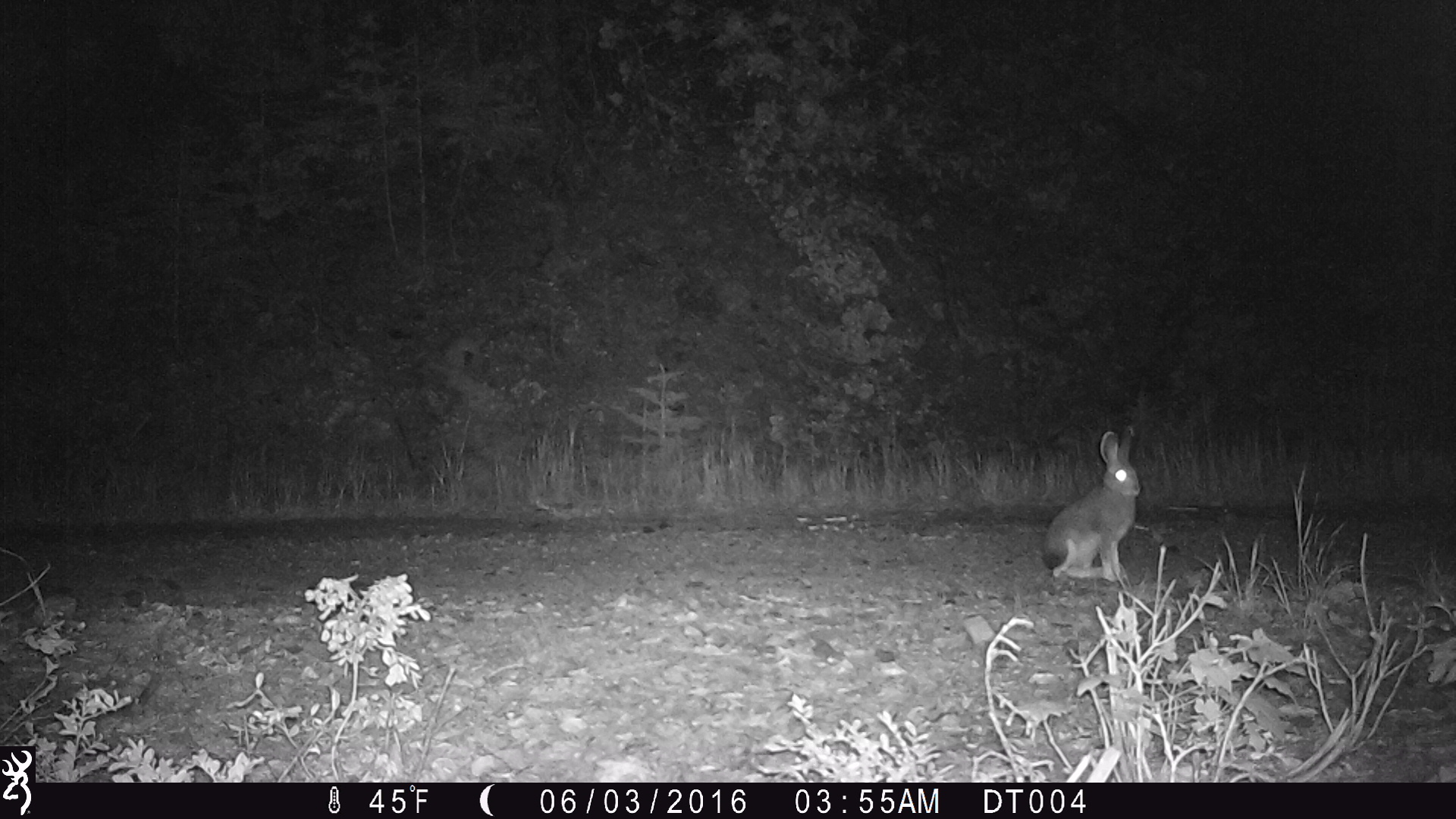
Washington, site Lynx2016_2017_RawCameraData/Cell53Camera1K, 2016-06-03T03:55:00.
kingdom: Animalia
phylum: Chordata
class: Mammalia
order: Lagomorpha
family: Leporidae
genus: Lepus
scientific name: Lepus americanus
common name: snowshoe hare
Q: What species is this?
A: Lepus americanus (snowshoe hare).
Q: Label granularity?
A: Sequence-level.